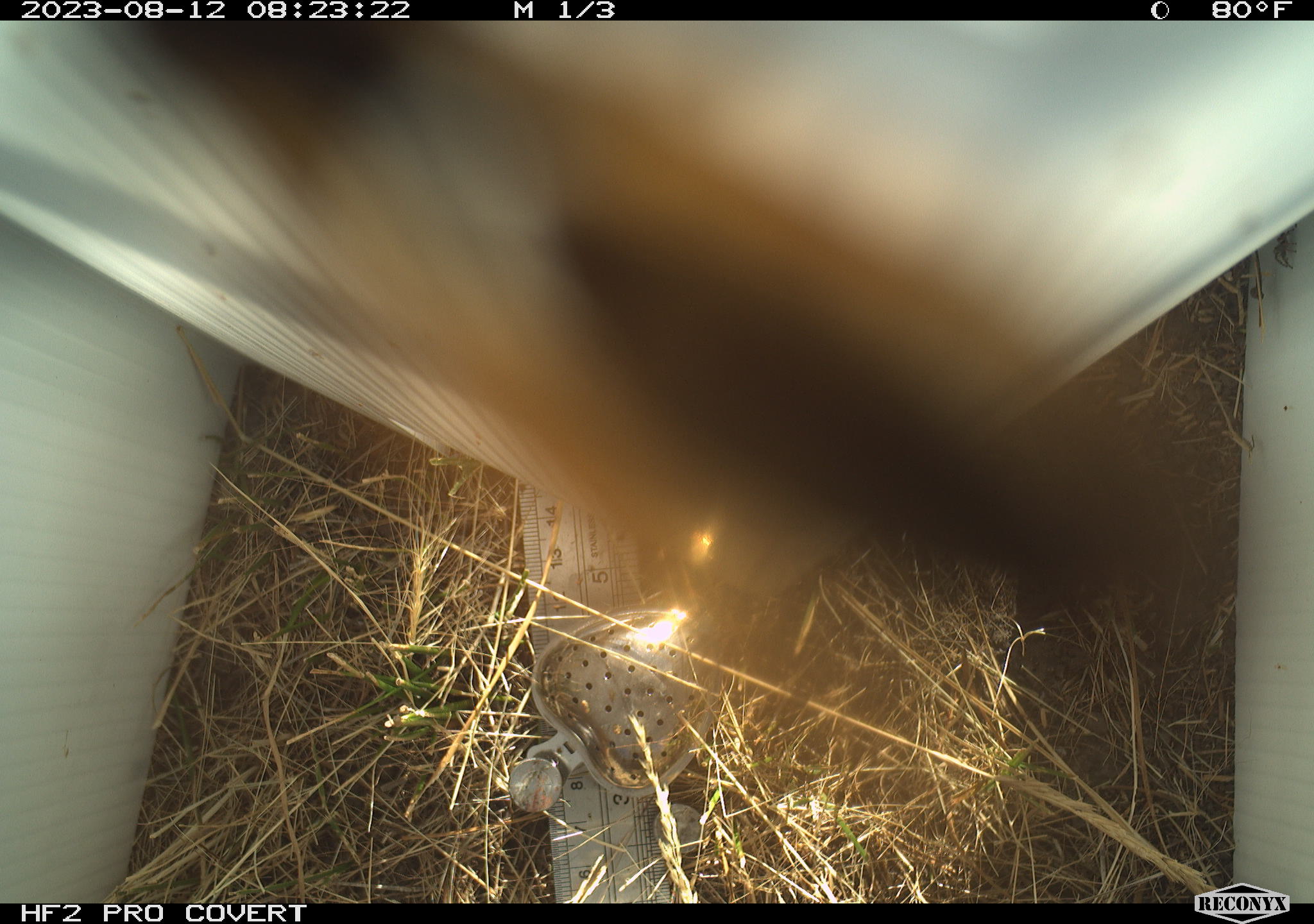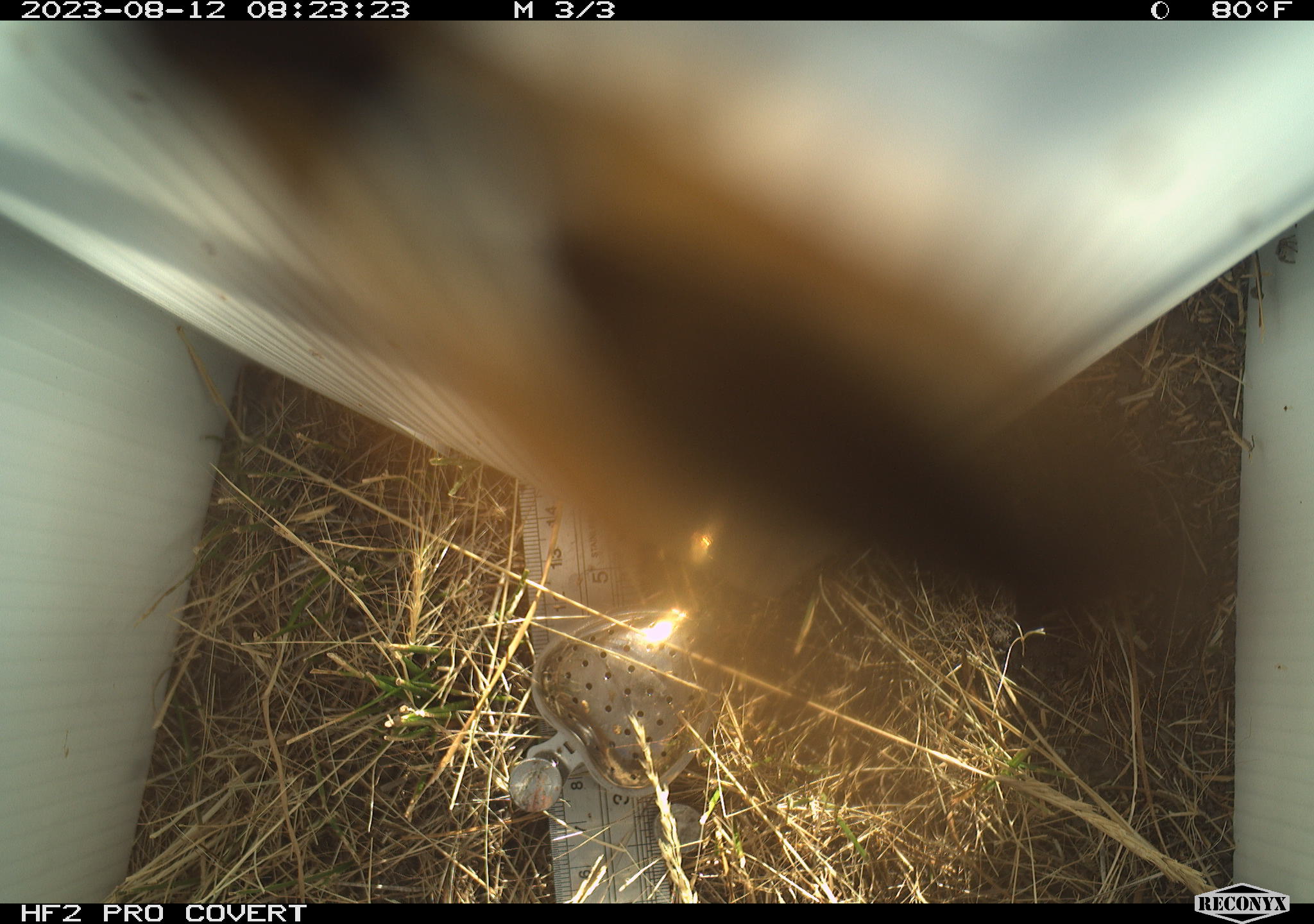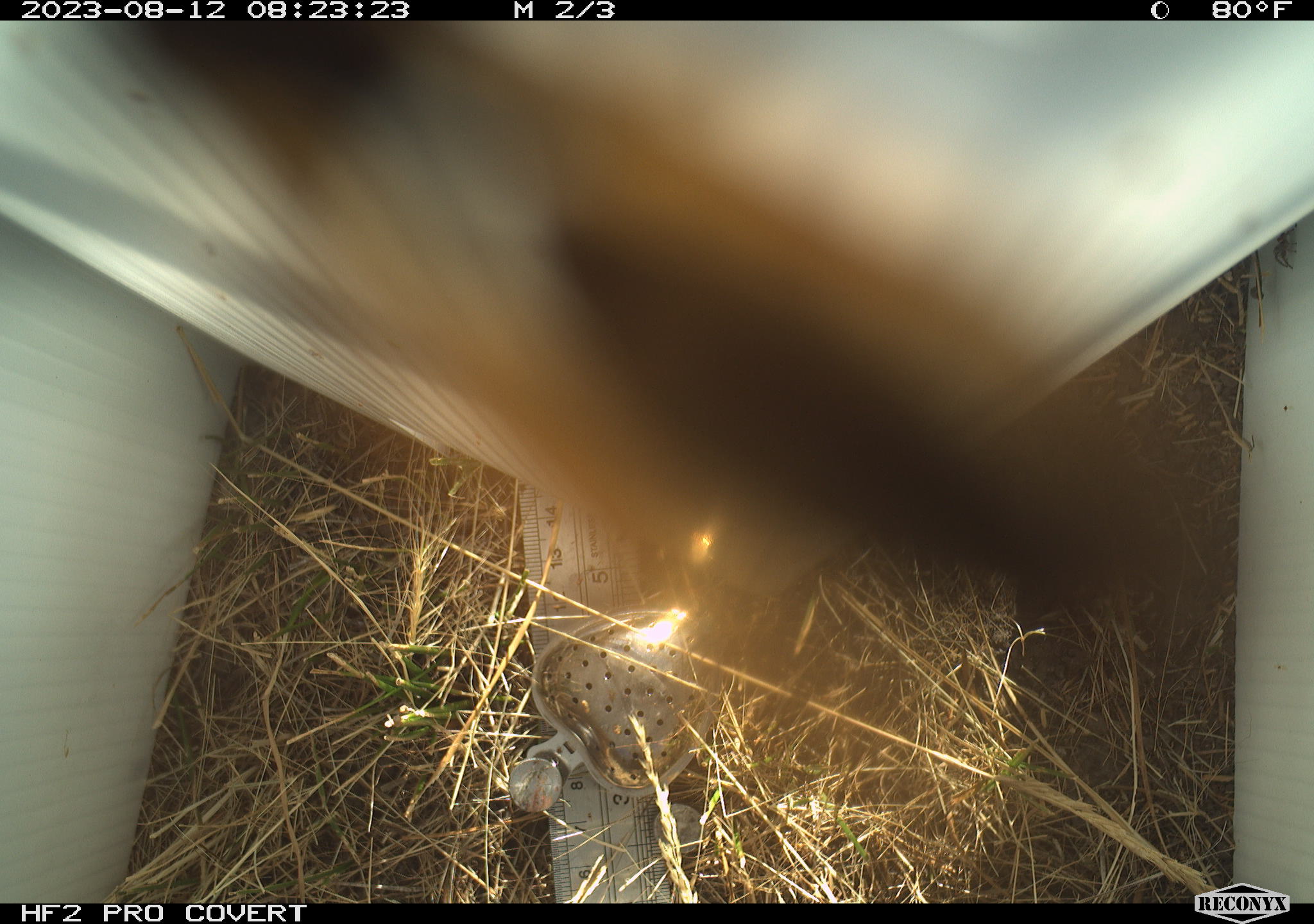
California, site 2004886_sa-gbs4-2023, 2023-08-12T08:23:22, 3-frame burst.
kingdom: Animalia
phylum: Arthropoda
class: Insecta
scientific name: Insecta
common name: insect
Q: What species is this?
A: Insect (Insecta).